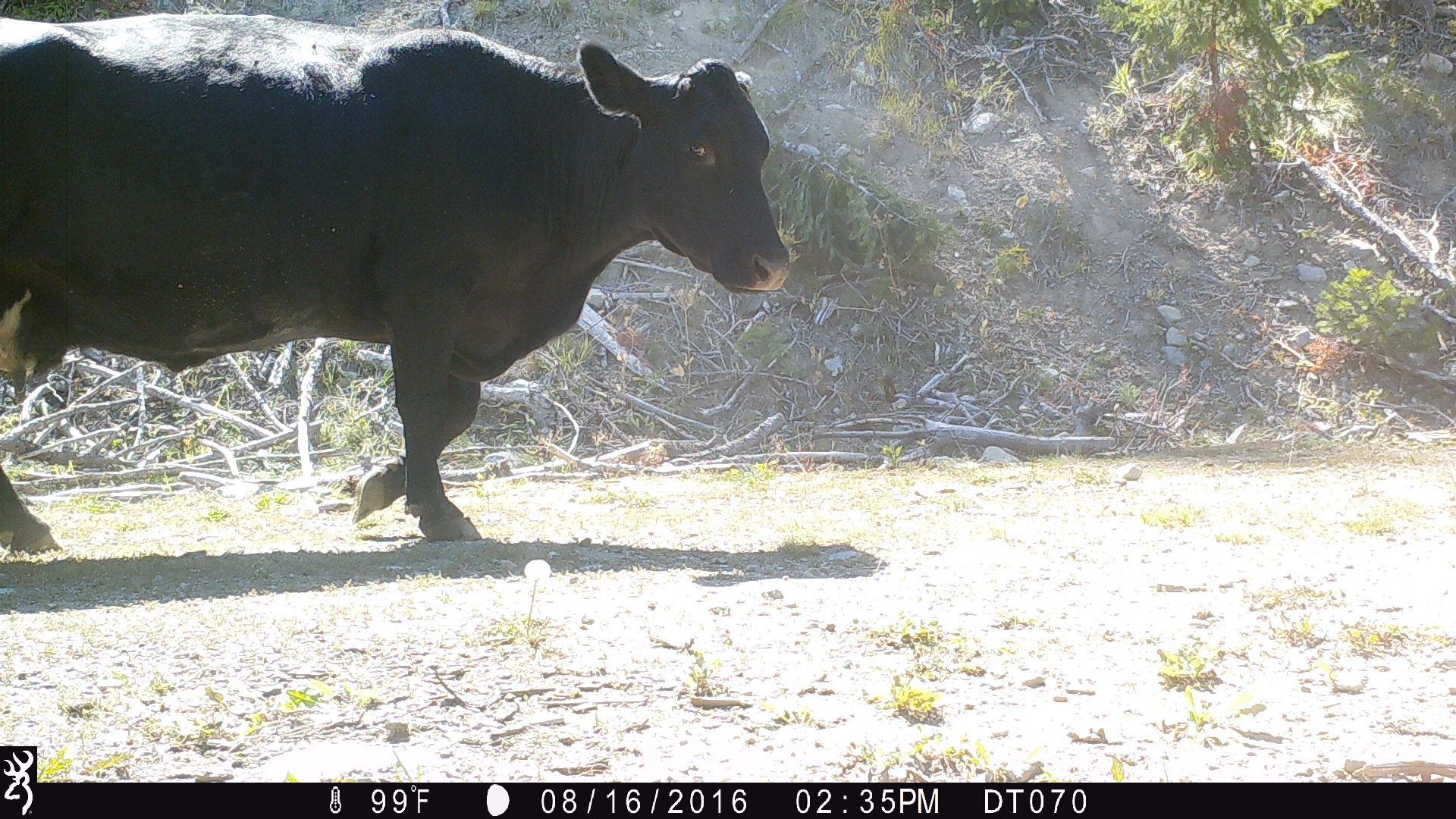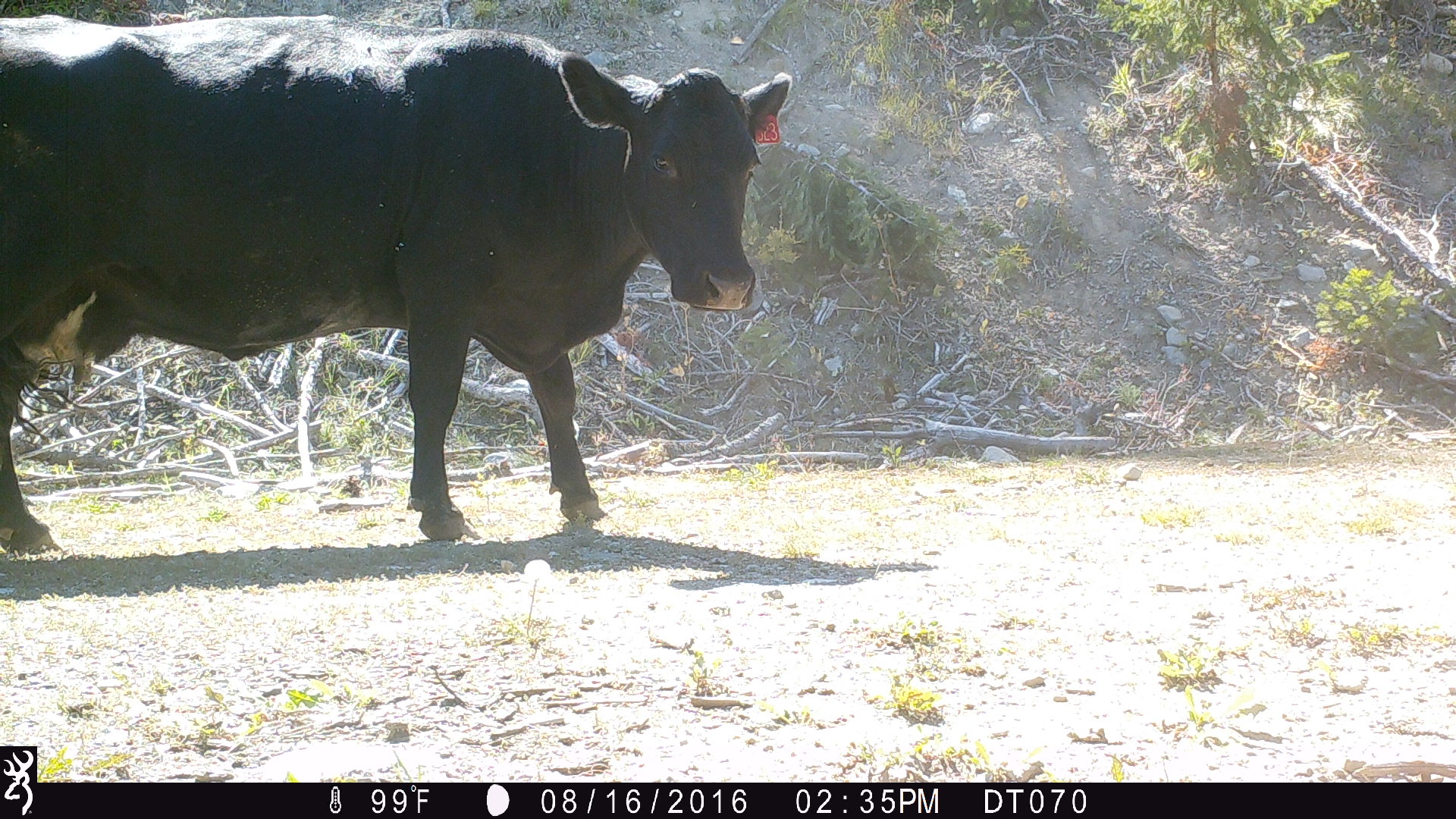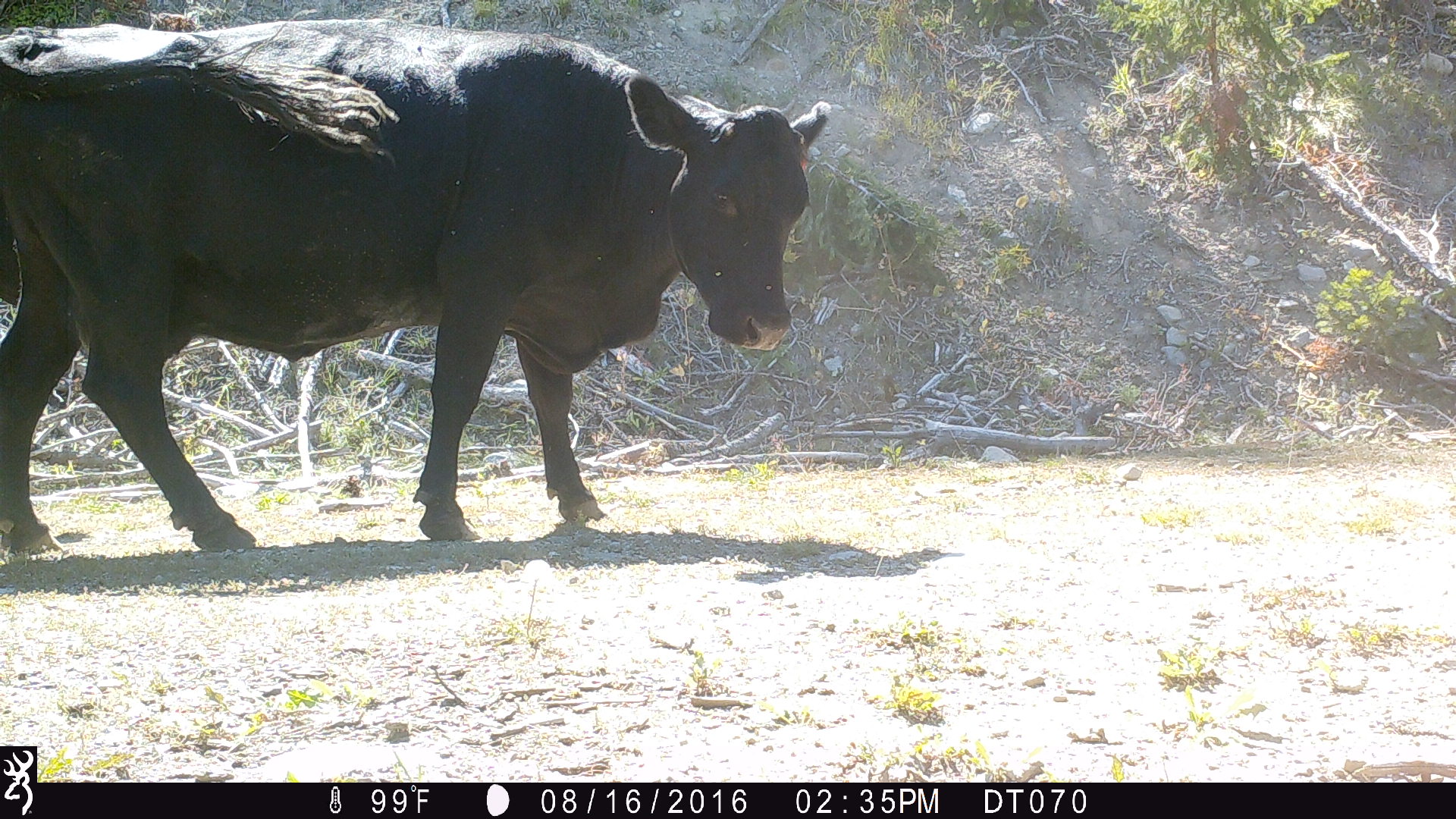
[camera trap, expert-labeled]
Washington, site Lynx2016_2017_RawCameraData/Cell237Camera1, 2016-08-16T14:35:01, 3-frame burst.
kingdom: Animalia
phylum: Chordata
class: Mammalia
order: Artiodactyla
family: Bovidae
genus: Bos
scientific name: Bos taurus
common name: domestic cattle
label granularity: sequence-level